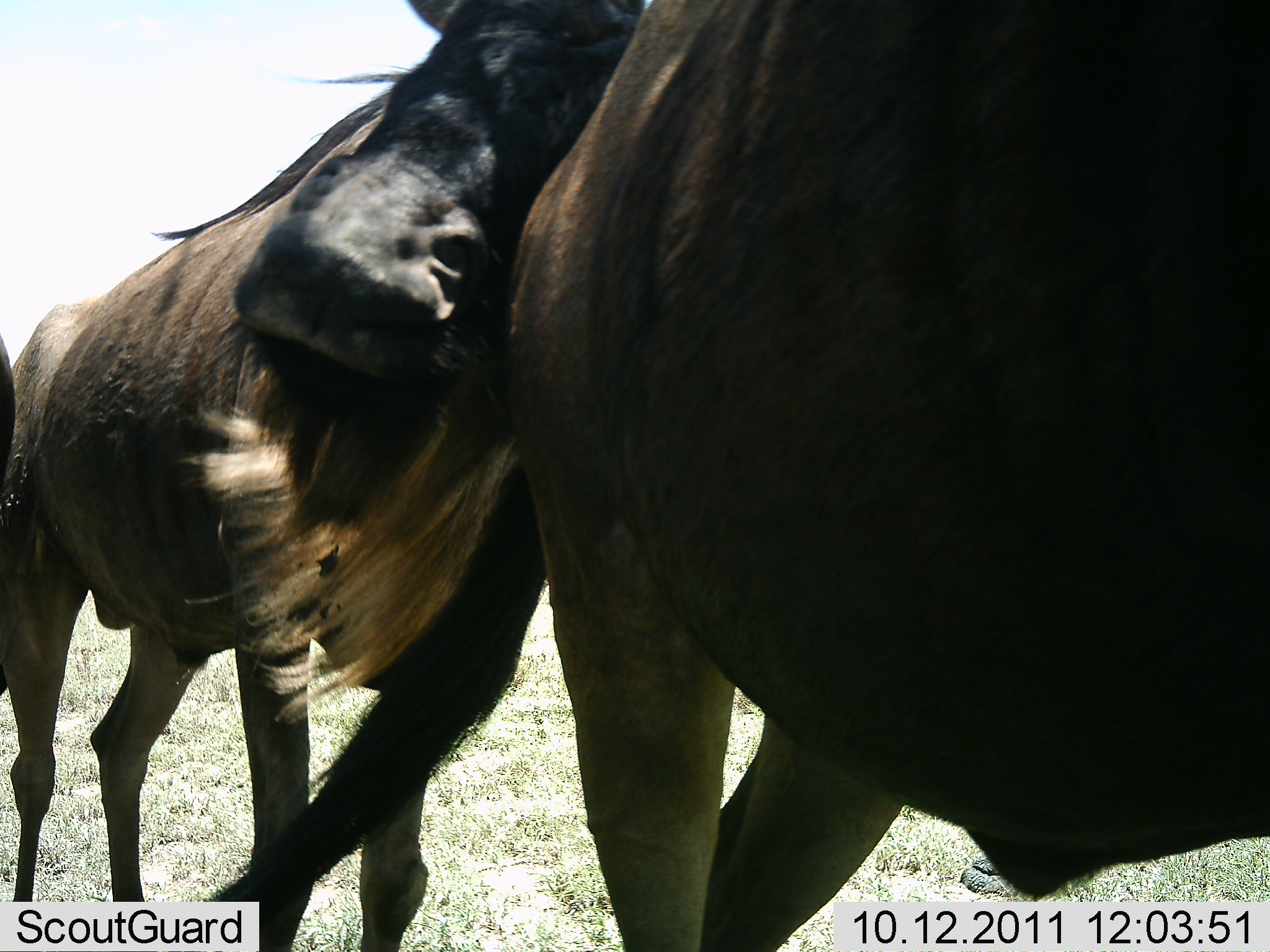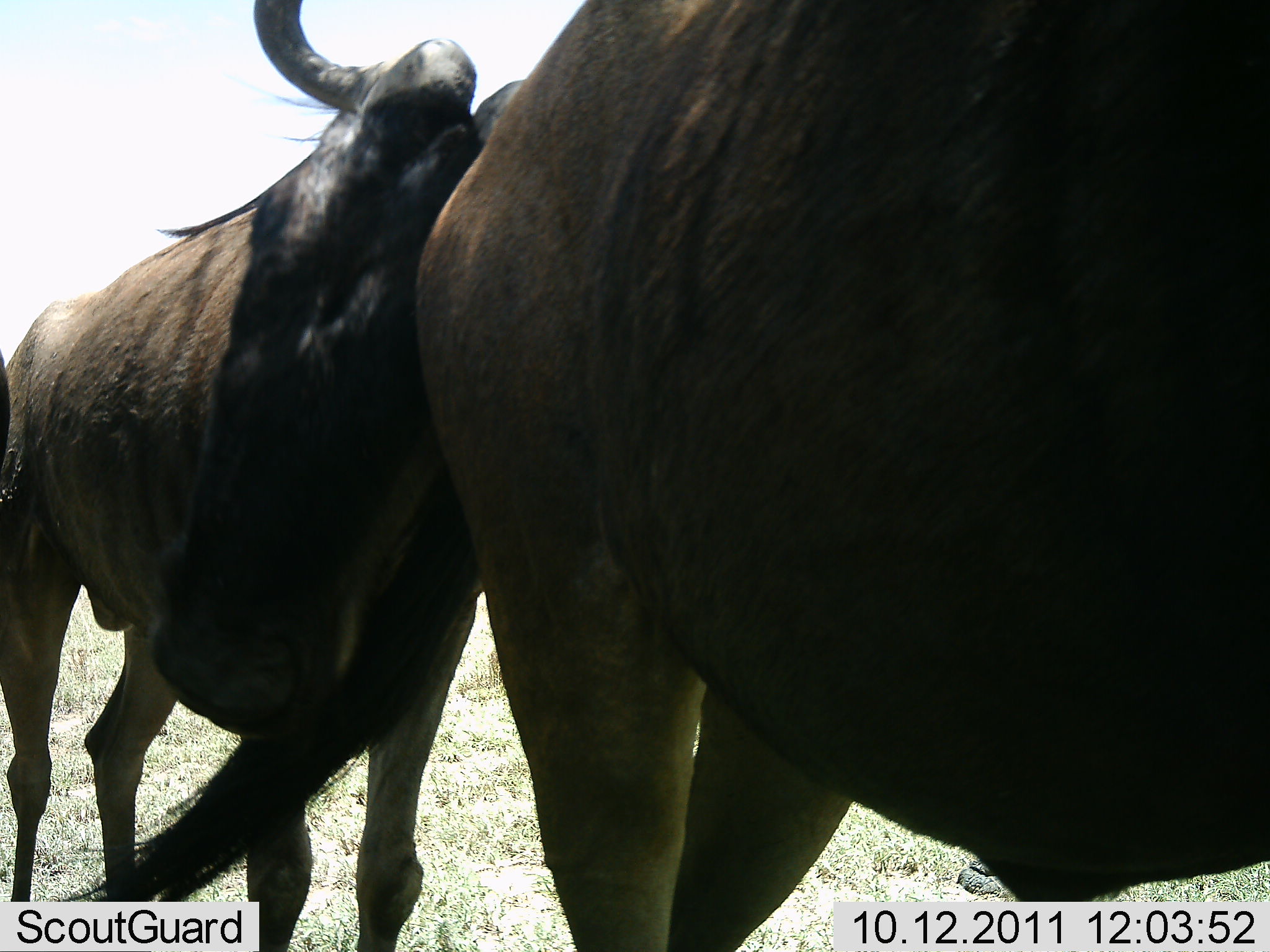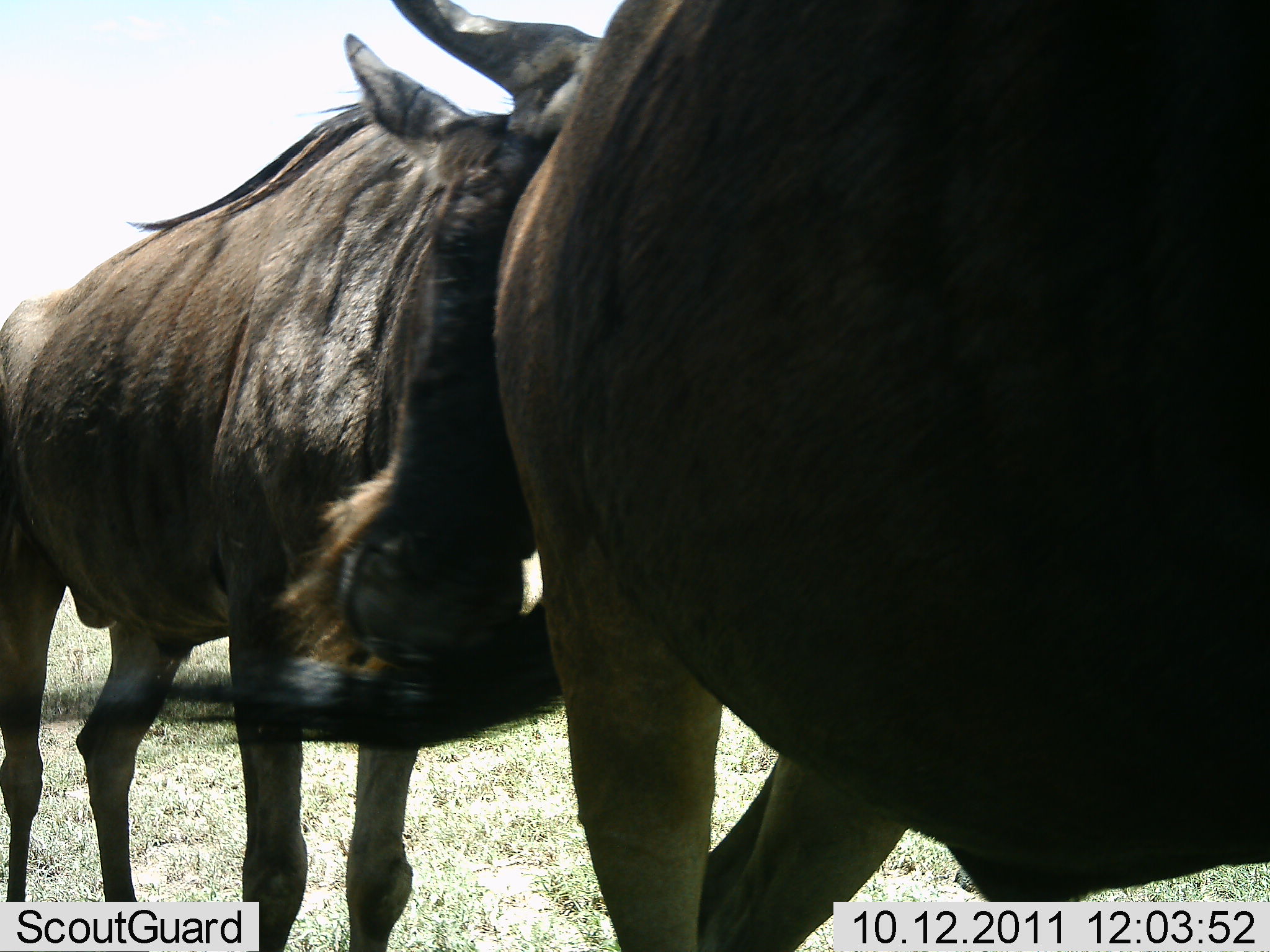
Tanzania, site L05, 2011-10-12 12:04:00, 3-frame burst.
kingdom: Animalia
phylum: Chordata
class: Mammalia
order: Artiodactyla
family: Bovidae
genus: Connochaetes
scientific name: Connochaetes taurinus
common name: blue wildebeest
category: wildebeest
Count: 3.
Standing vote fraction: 75%.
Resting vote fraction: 8%.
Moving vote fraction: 25%.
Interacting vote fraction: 92%.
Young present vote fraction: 0%.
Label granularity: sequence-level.